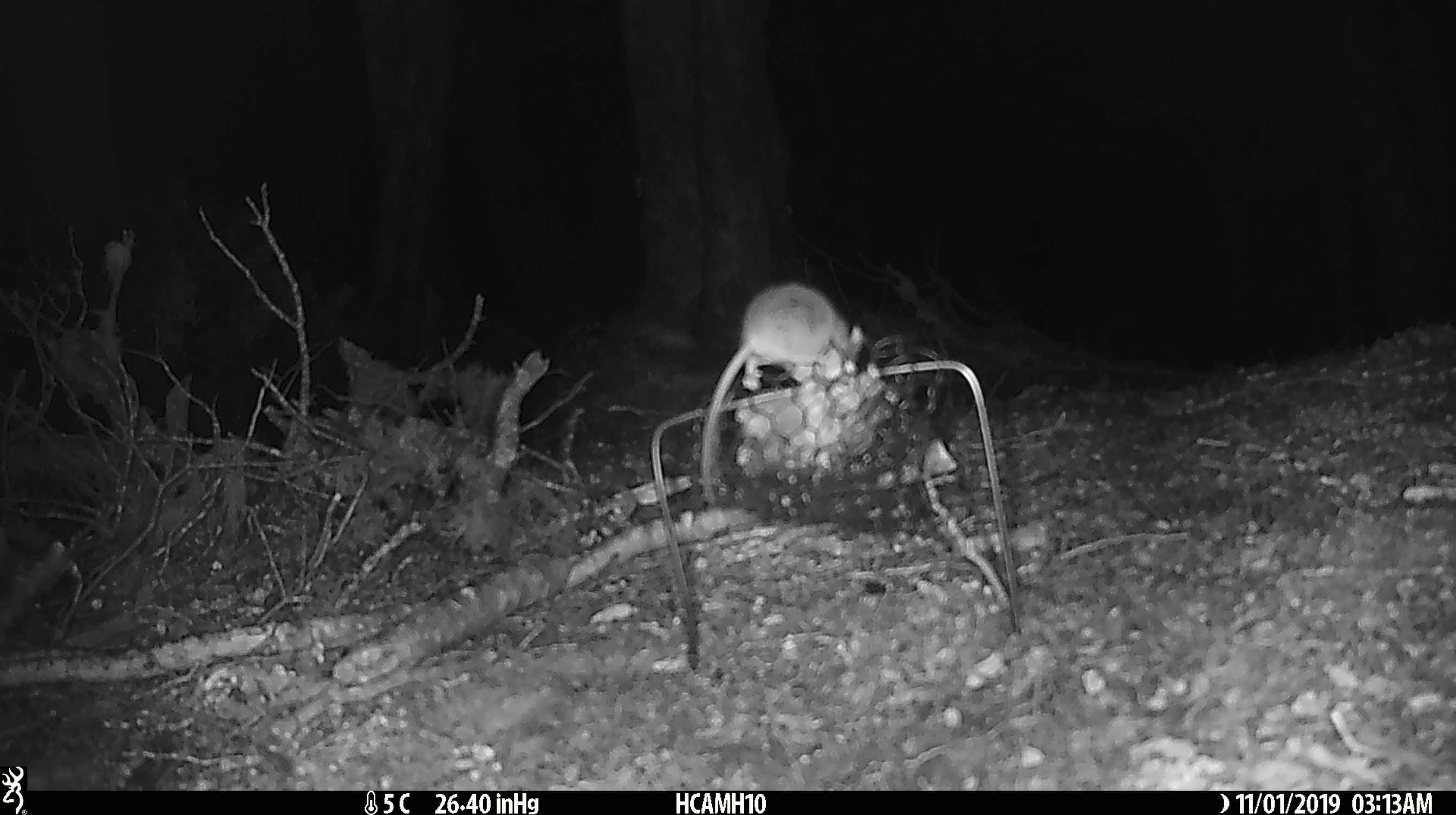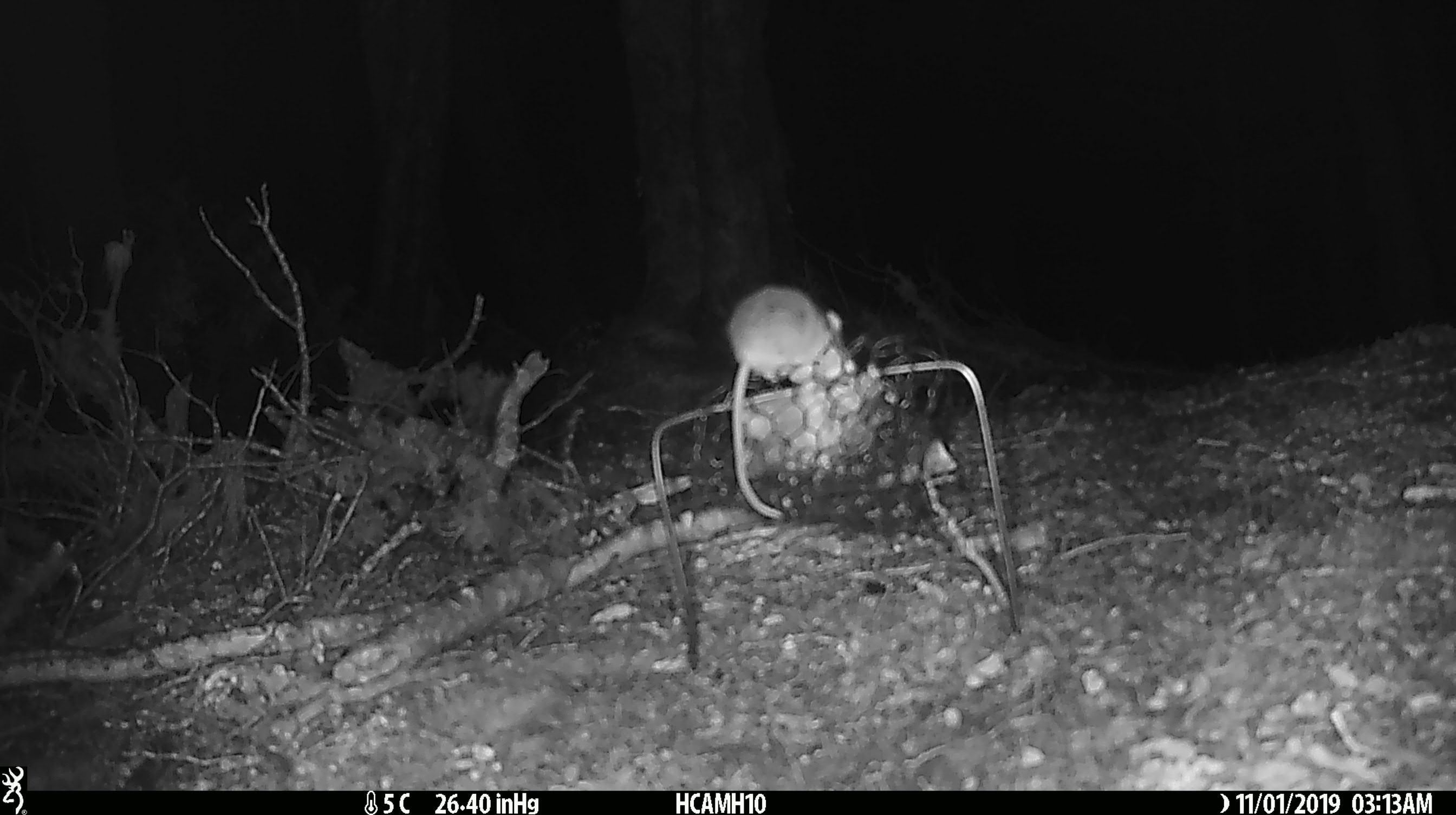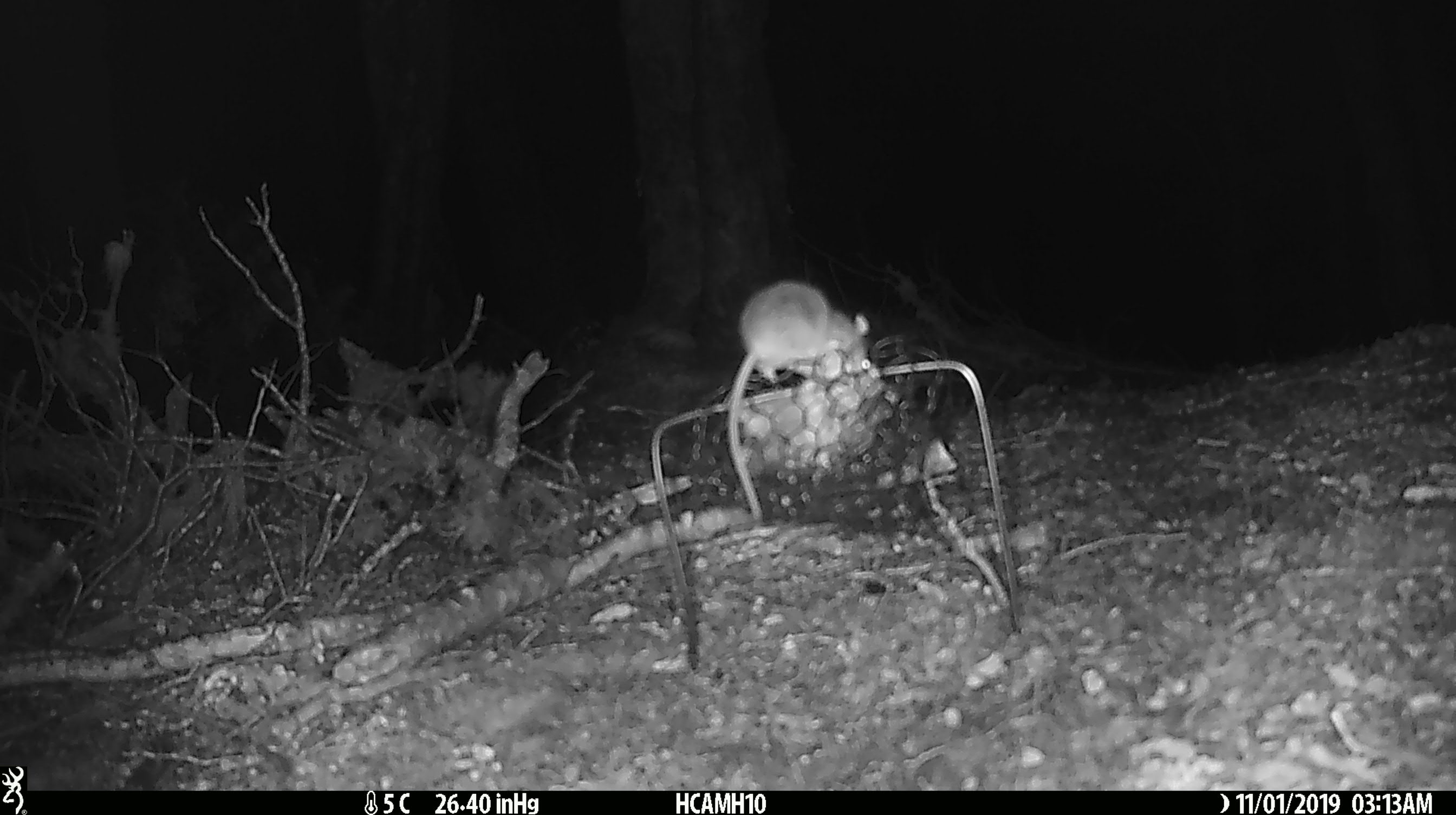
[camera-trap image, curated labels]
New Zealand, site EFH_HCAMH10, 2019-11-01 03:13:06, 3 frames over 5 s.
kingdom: Animalia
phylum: Chordata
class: Mammalia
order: Rodentia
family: Muridae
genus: Mus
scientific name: Mus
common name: mouse